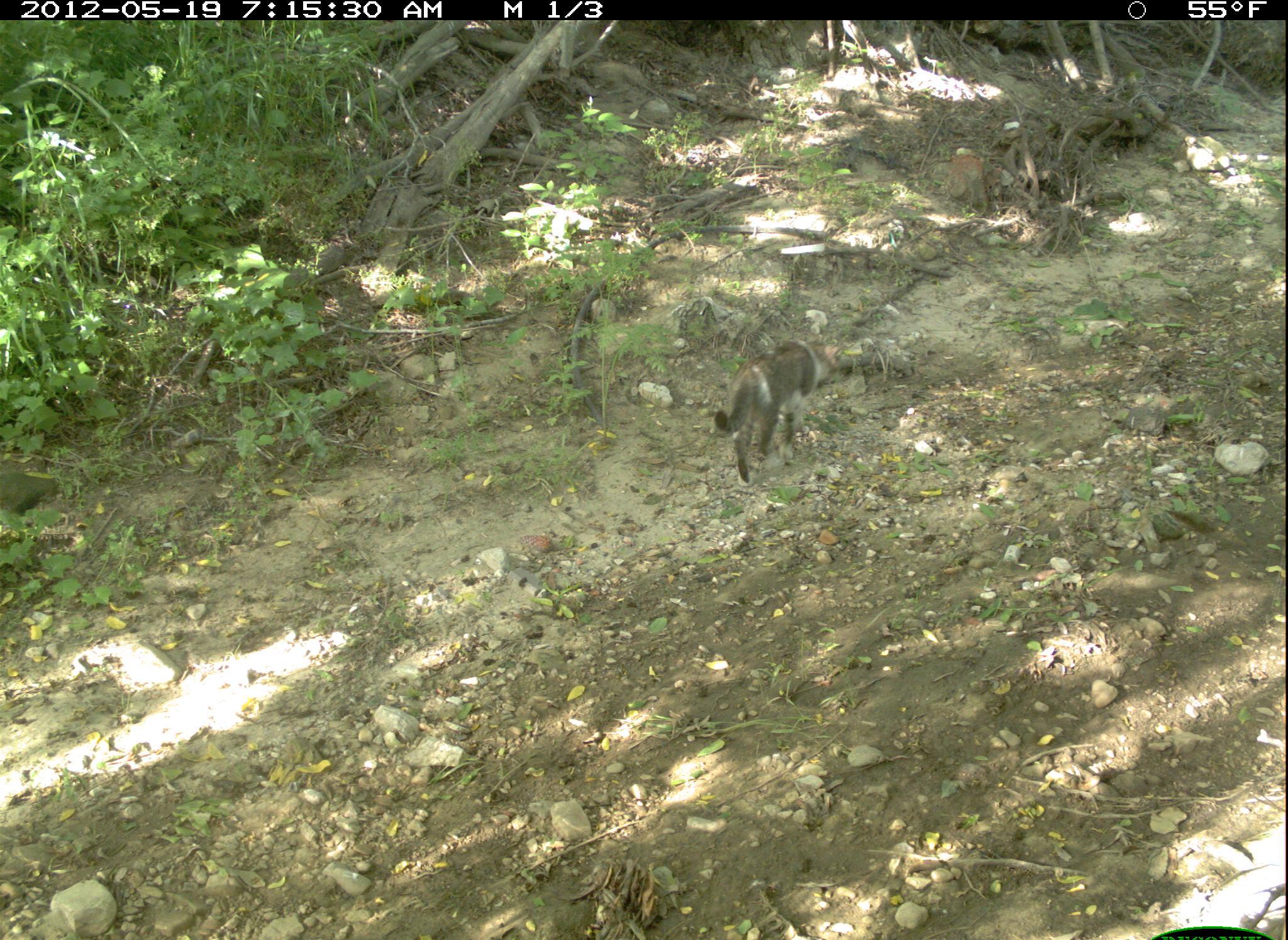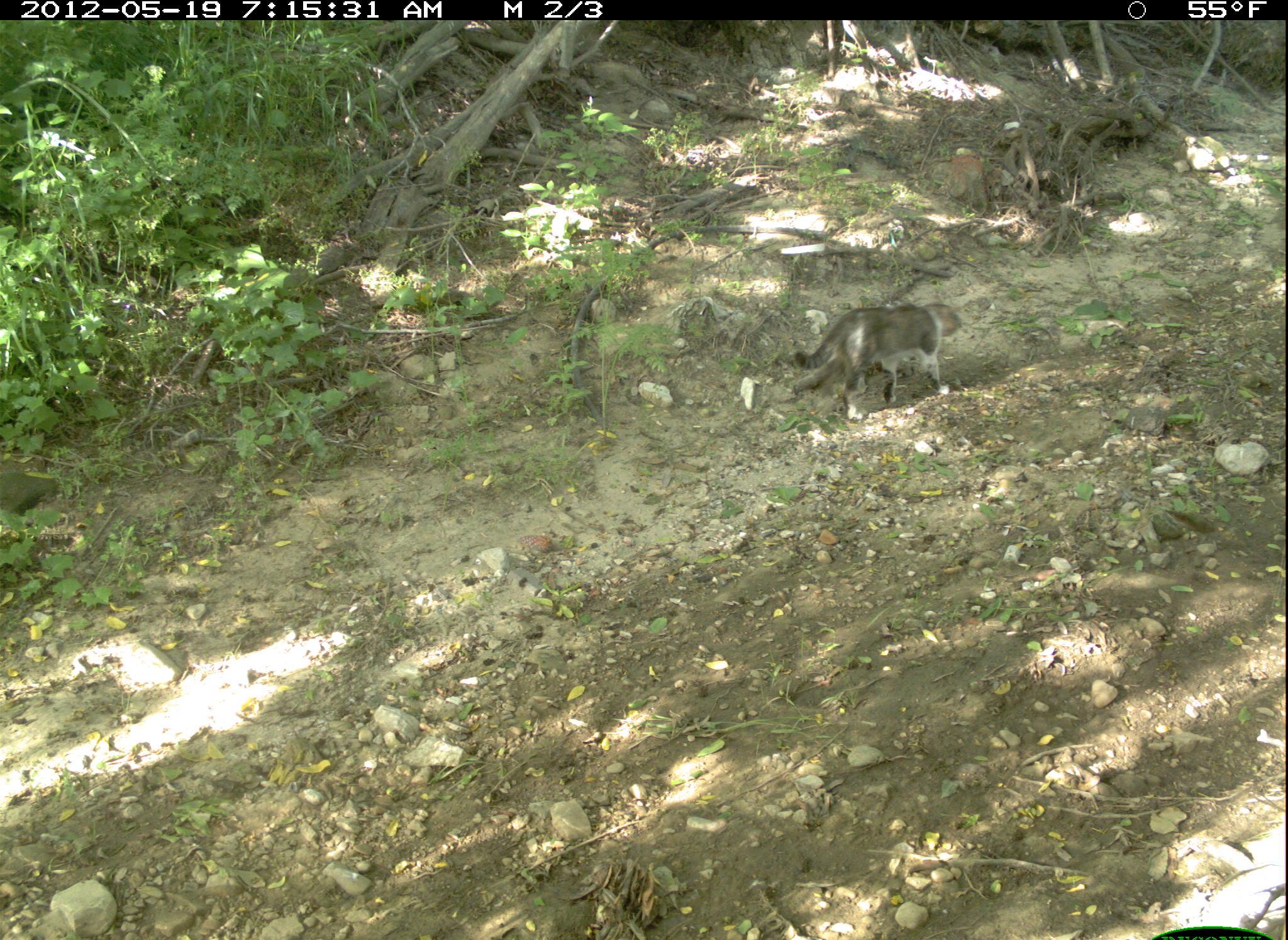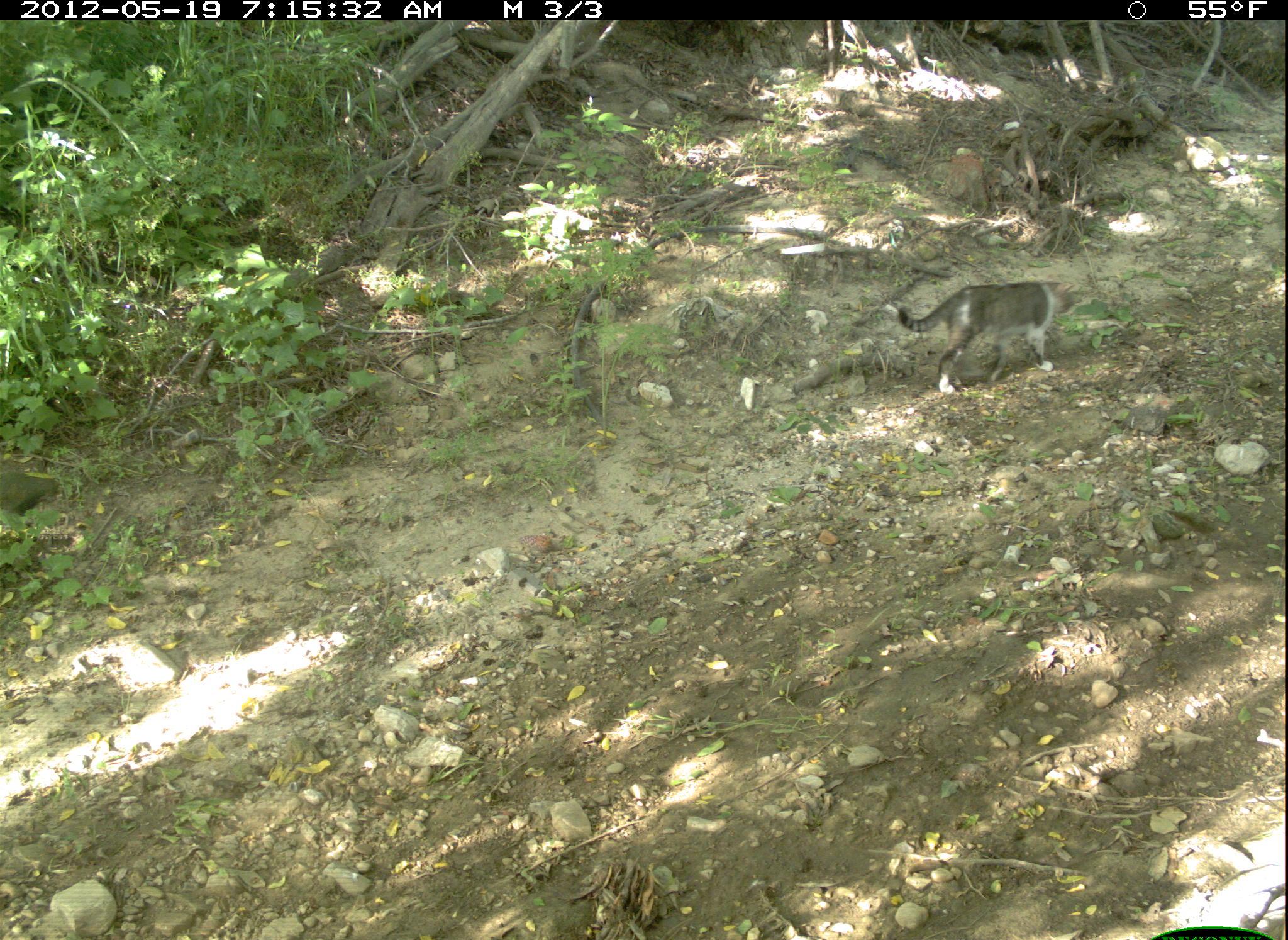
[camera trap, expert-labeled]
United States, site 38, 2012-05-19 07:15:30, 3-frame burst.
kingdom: Animalia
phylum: Chordata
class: Mammalia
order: Carnivora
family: Felidae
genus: Felis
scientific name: Felis catus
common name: cat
Cat (Felis catus).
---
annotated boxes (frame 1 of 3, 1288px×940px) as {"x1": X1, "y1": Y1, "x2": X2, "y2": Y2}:
cat: {"x1": 693, "y1": 315, "x2": 865, "y2": 499}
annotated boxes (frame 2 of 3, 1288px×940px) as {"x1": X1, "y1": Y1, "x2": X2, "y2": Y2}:
cat: {"x1": 782, "y1": 290, "x2": 972, "y2": 433}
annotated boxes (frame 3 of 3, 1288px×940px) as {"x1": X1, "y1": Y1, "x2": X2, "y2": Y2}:
cat: {"x1": 877, "y1": 271, "x2": 1096, "y2": 409}